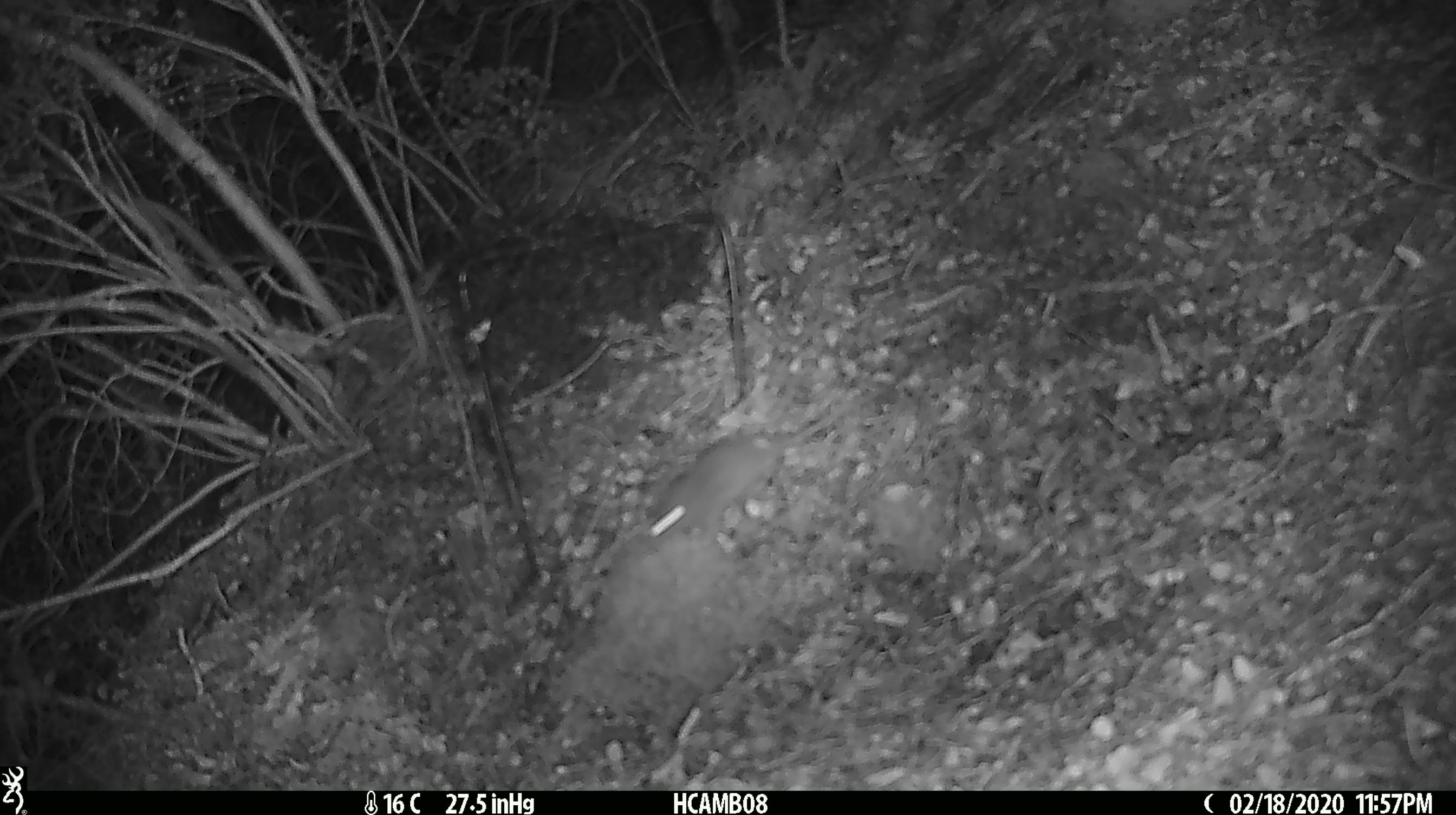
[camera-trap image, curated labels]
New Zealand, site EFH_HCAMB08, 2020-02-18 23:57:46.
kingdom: Animalia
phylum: Chordata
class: Mammalia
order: Rodentia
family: Muridae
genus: Mus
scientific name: Mus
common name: mouse